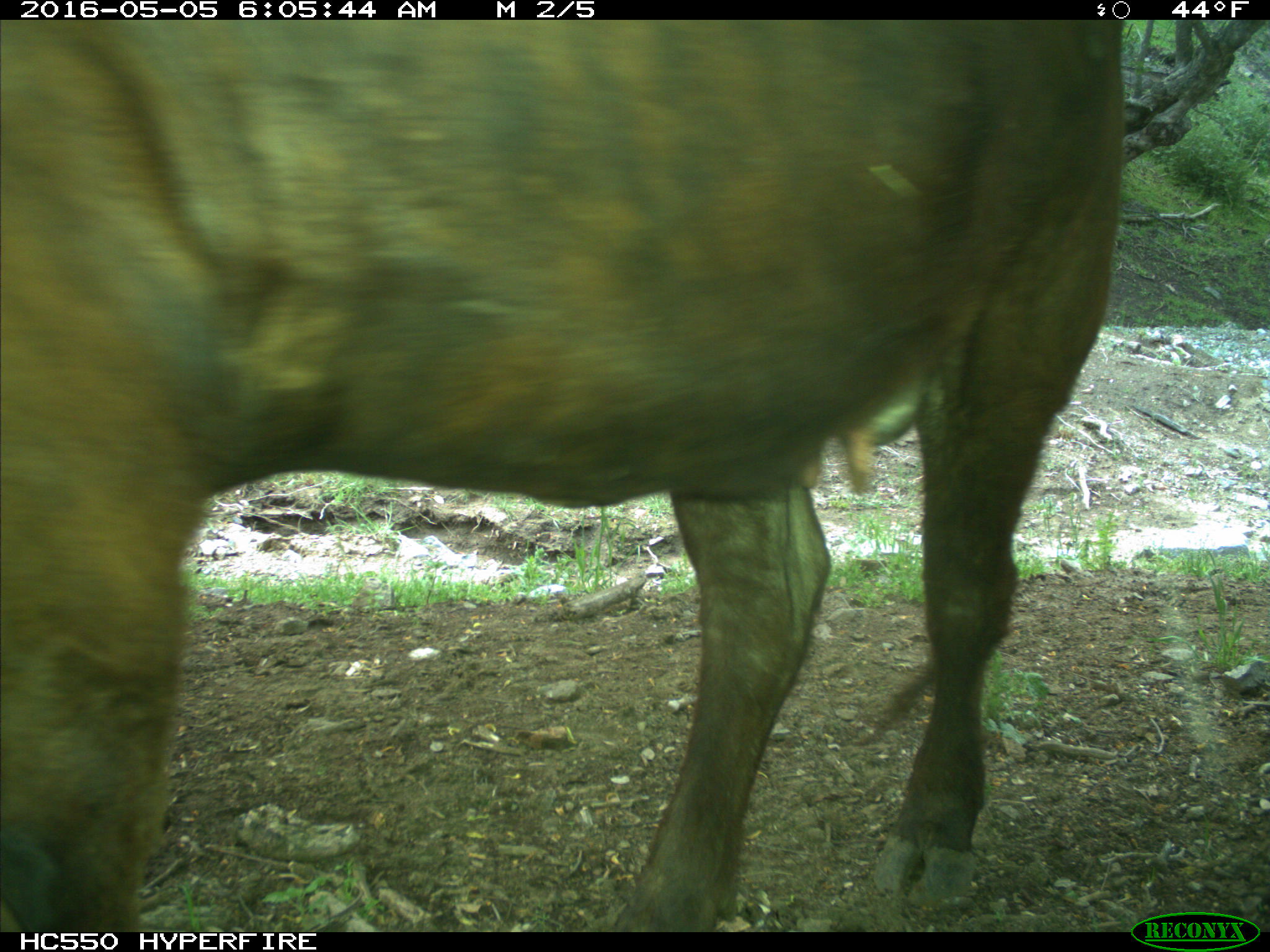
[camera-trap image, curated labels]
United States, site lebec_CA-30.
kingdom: Animalia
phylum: Chordata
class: Mammalia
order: Artiodactyla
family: Bovidae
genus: Bos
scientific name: Bos taurus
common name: domestic cow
Bos taurus (domestic cow).